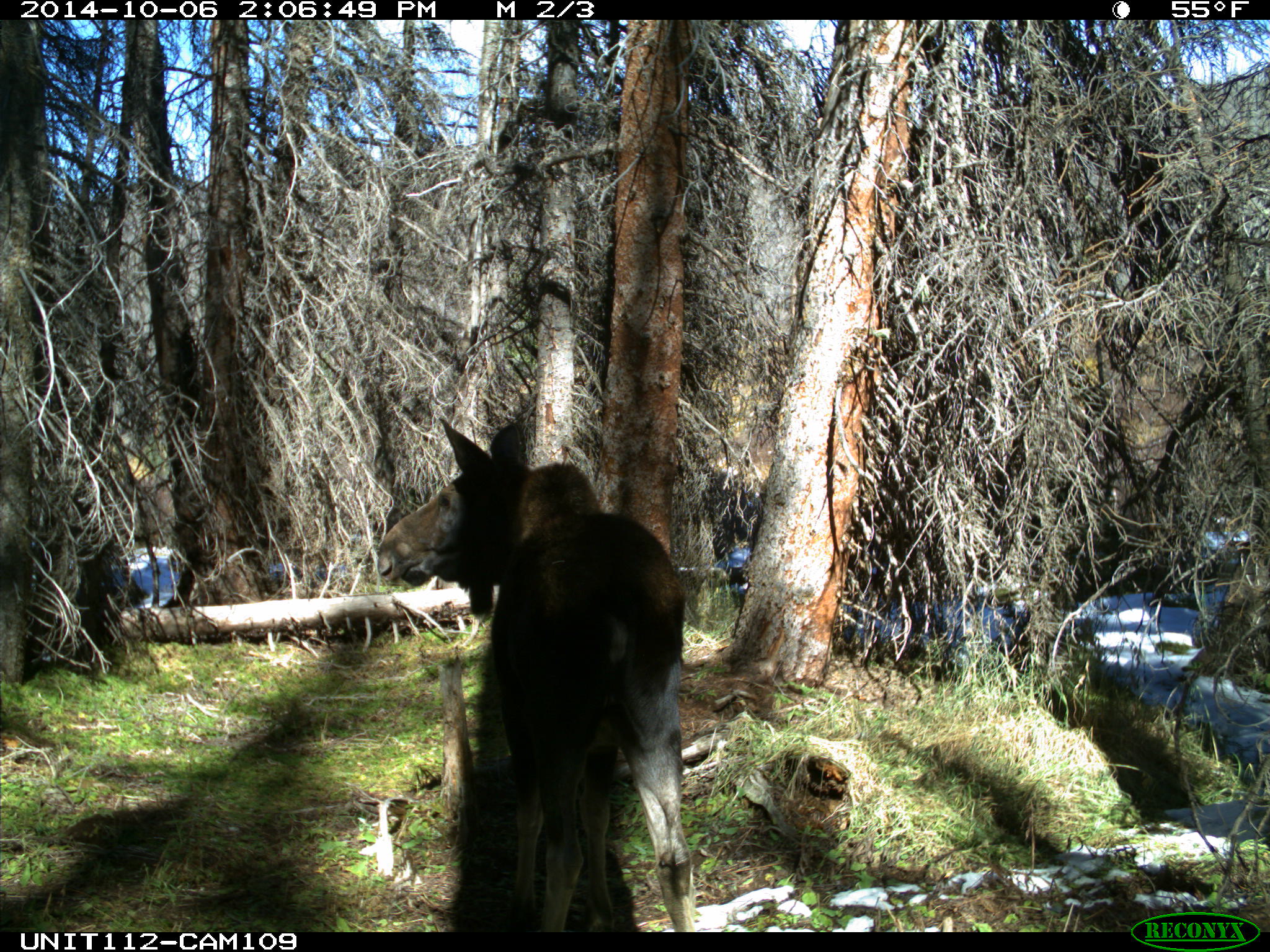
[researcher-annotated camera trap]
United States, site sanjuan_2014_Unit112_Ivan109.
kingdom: Animalia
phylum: Chordata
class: Mammalia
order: Artiodactyla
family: Cervidae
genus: Alces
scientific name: Alces alces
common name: moose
Alces alces (moose).